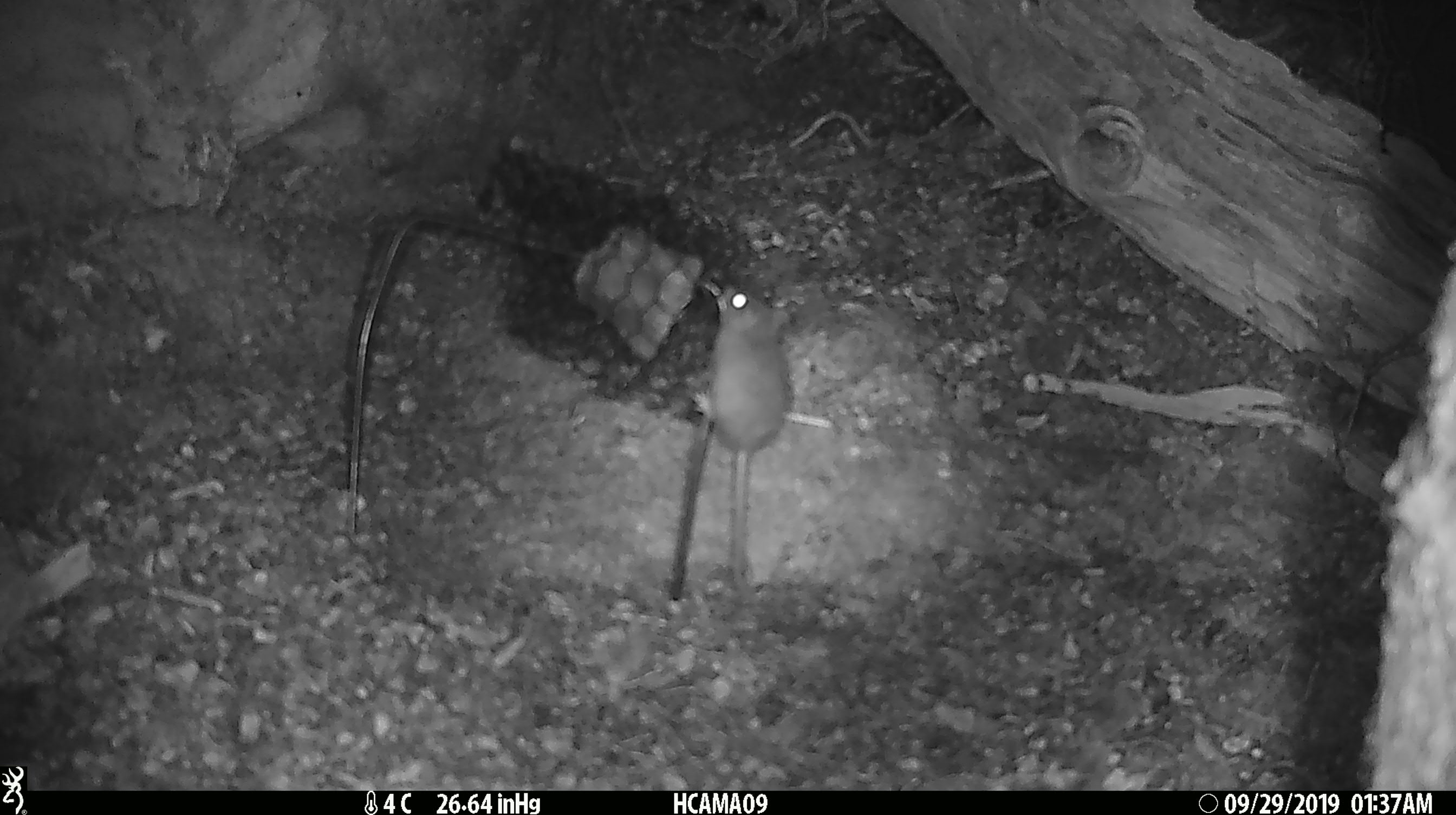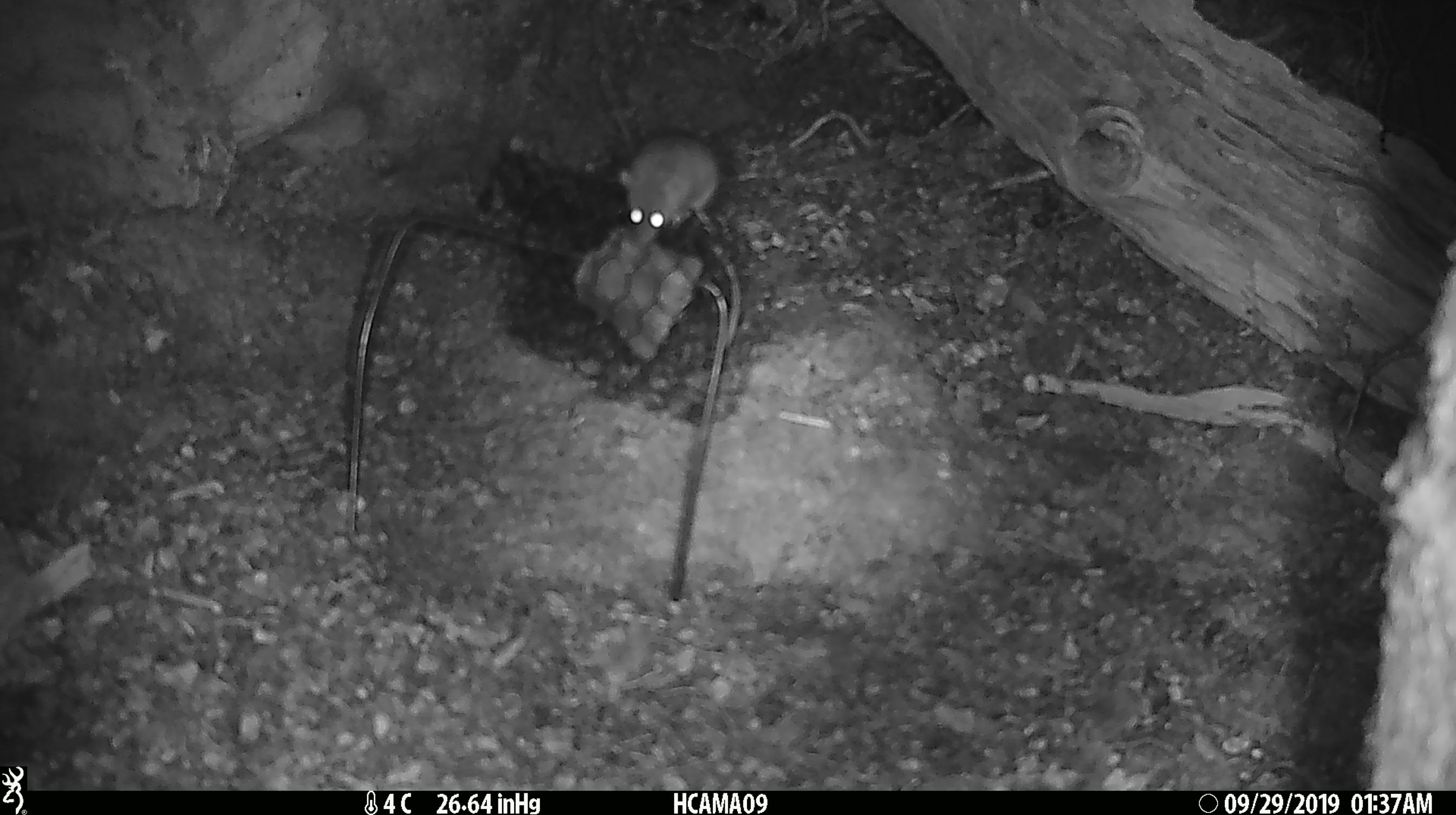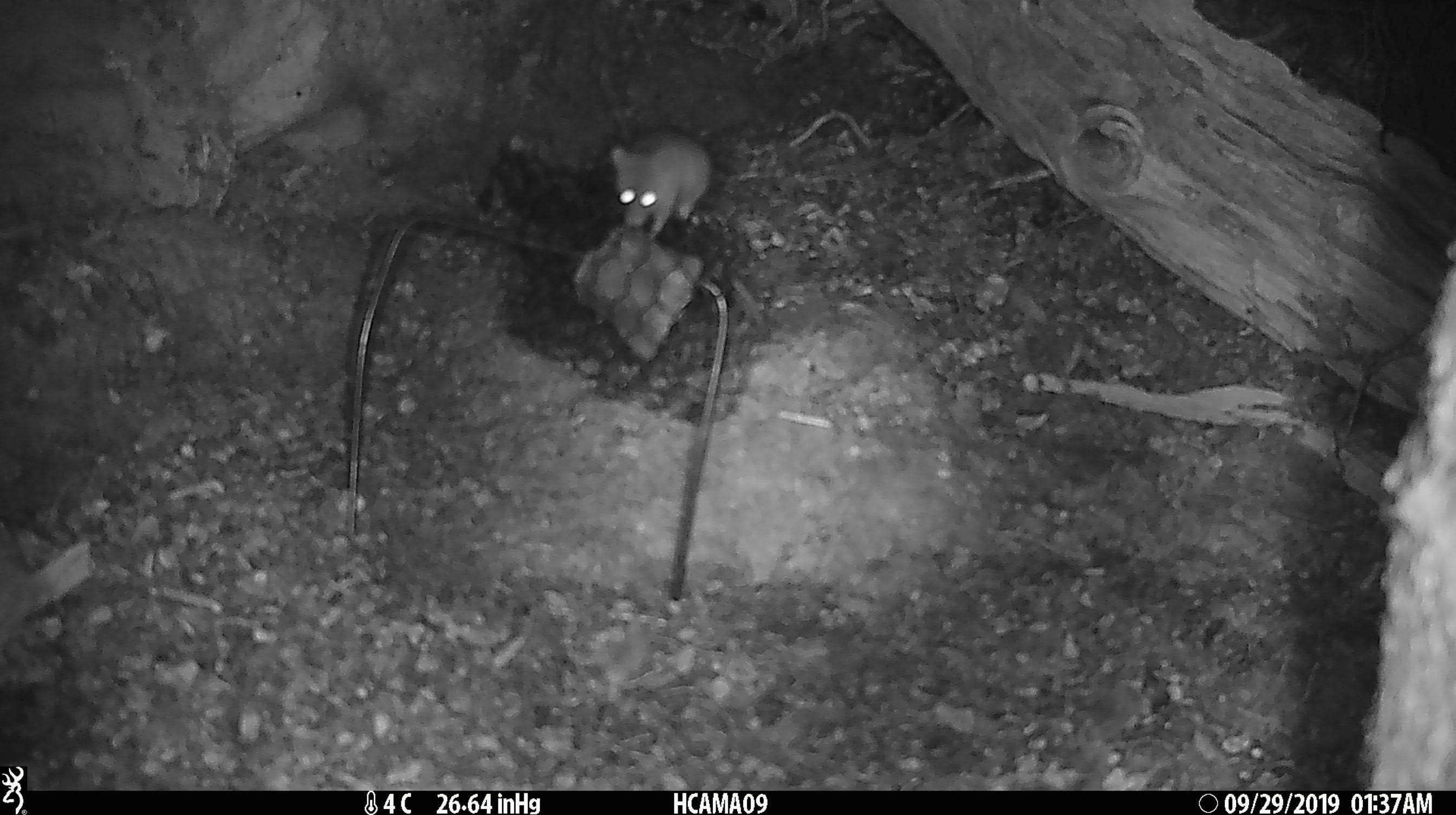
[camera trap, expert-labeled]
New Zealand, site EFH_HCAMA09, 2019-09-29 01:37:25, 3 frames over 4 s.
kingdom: Animalia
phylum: Chordata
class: Mammalia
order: Rodentia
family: Muridae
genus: Mus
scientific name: Mus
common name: mouse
Mouse (Mus).